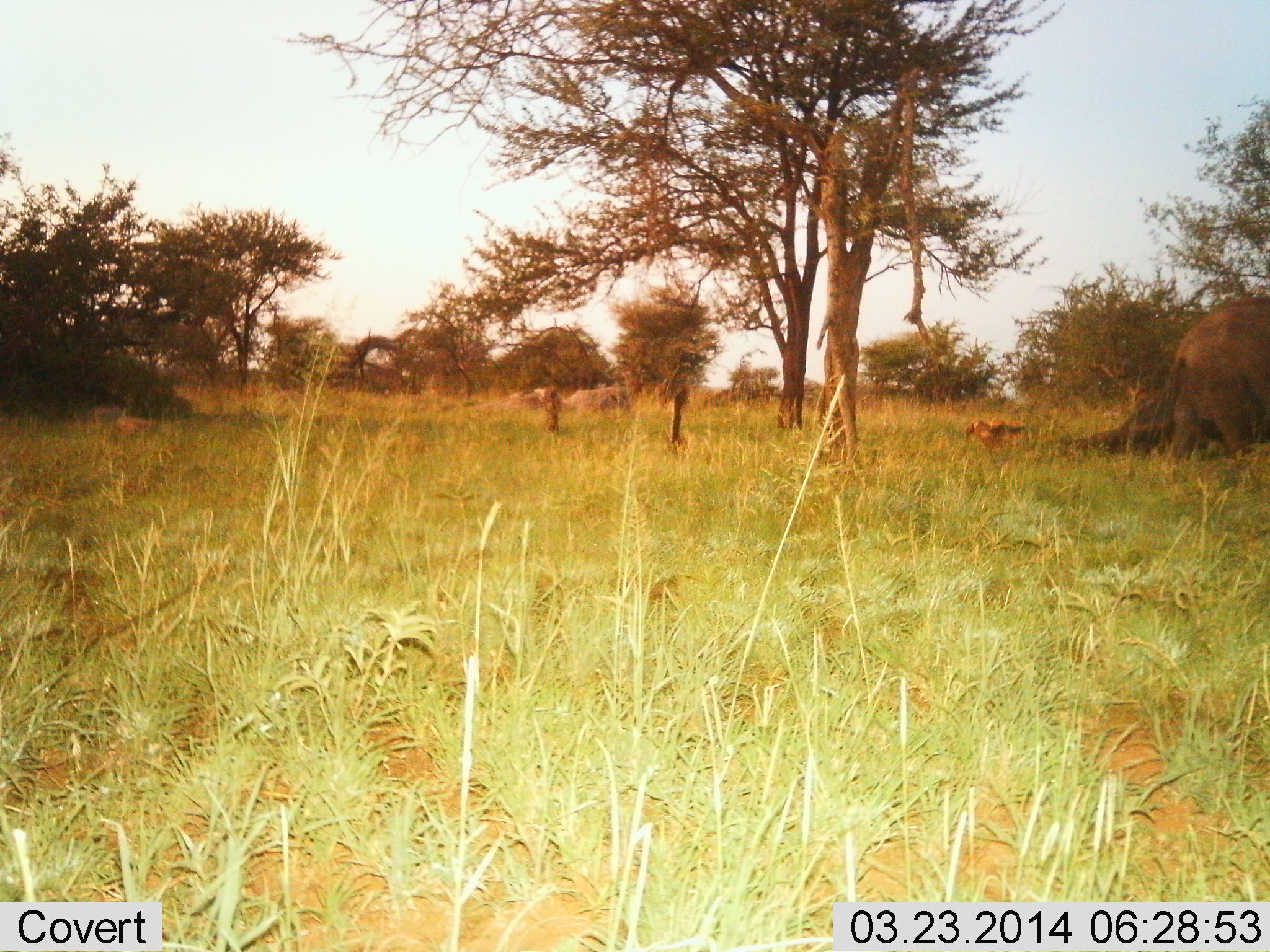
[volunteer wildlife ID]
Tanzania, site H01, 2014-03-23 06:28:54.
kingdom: Animalia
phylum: Chordata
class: Mammalia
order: Proboscidea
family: Elephantidae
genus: Loxodonta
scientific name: Loxodonta africana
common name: african bush elephant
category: elephant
Elephant (african bush elephant) (Loxodonta africana), count 1. Behavior (volunteer vote fractions): standing 40%, resting 0%, moving 70%, interacting 0%. Young present (vote fraction): 0%. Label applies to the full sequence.